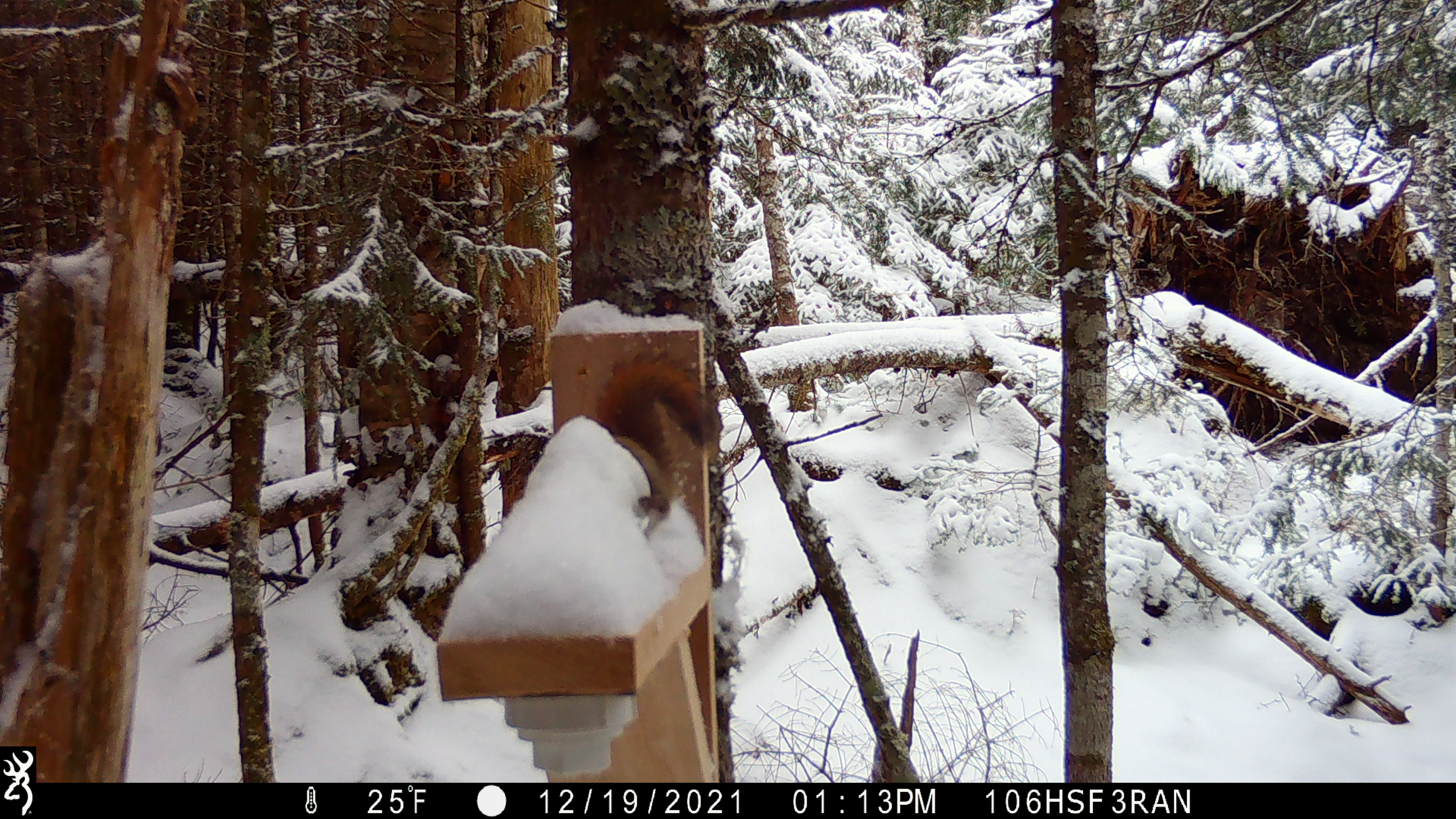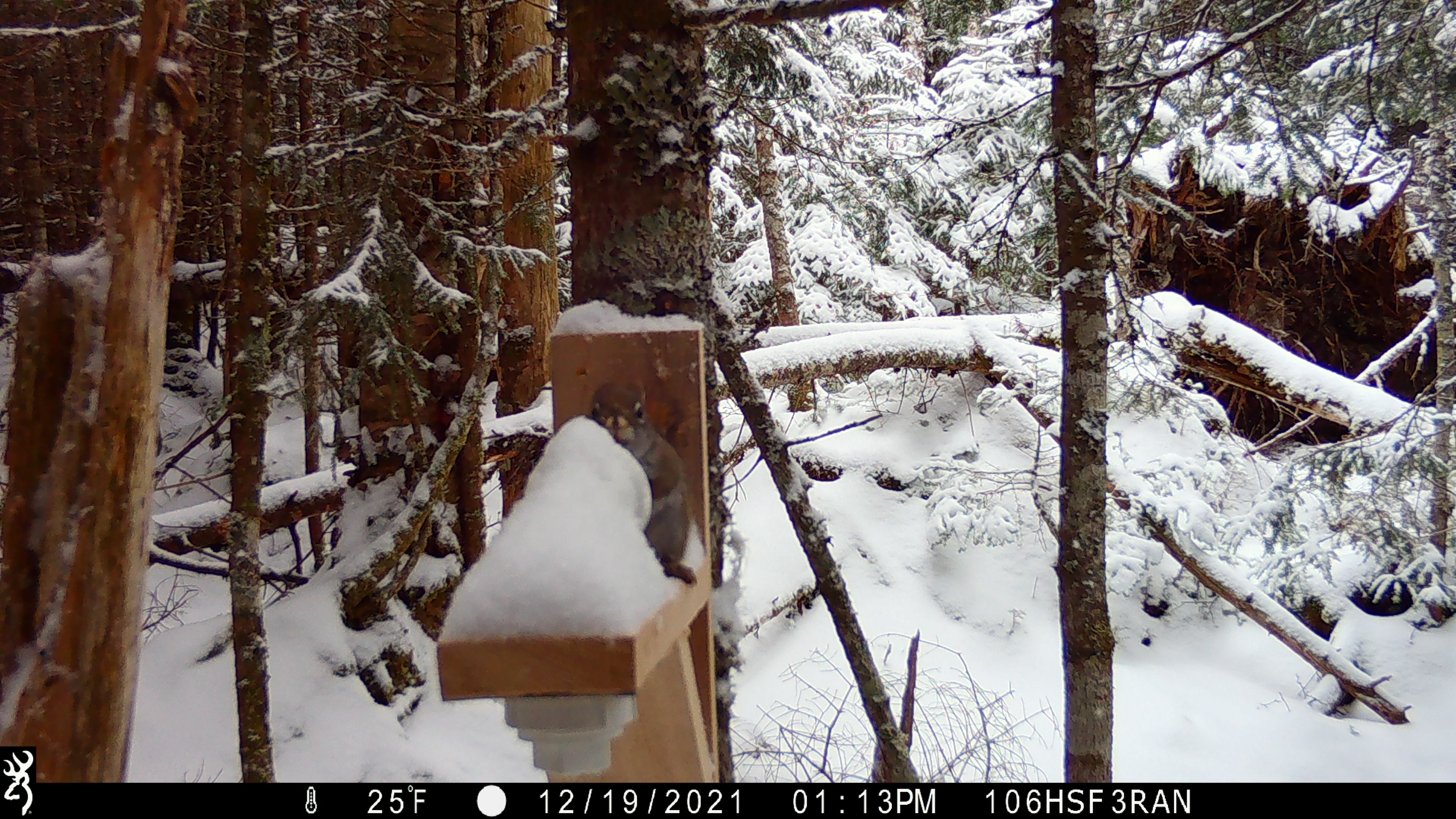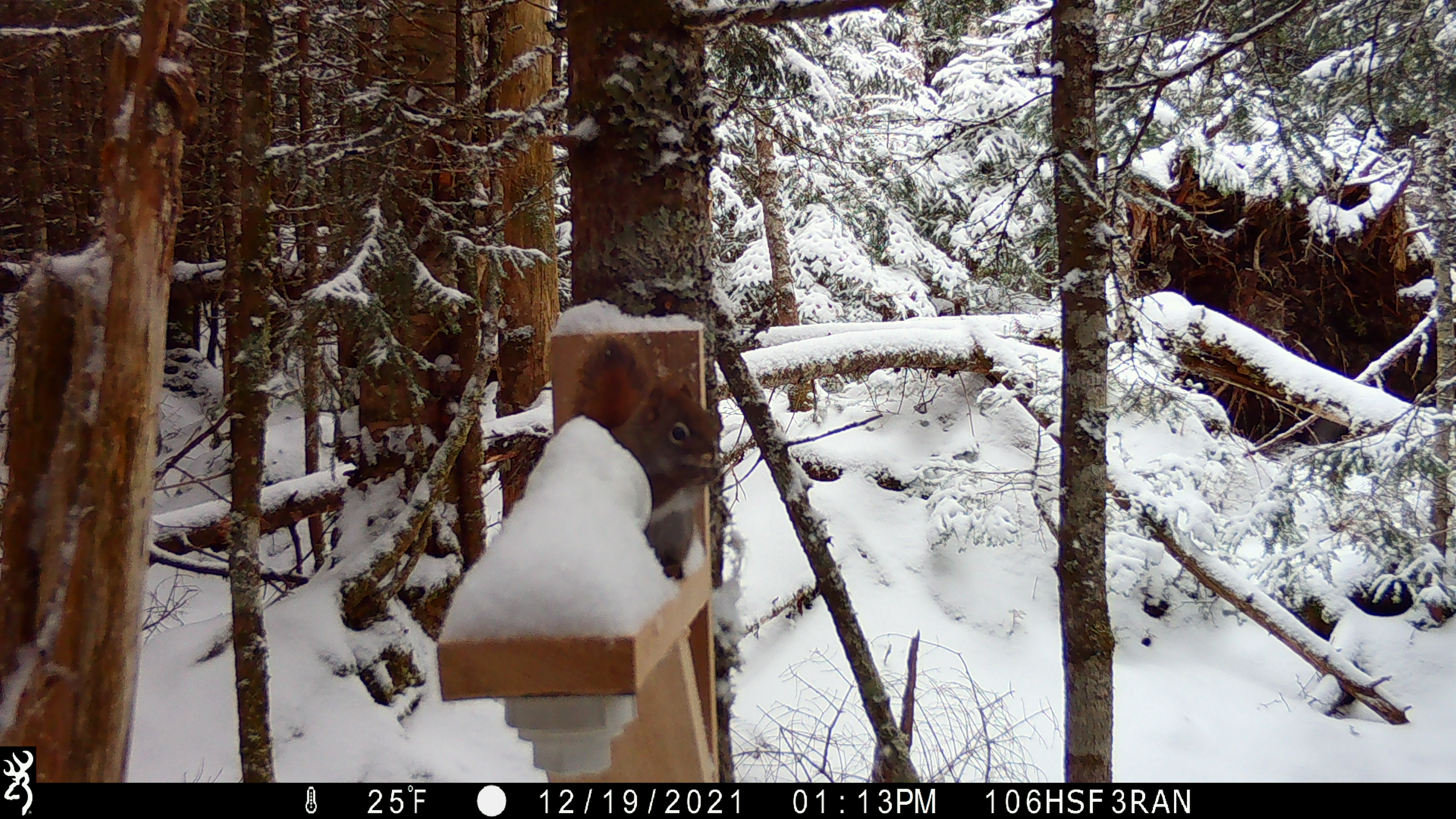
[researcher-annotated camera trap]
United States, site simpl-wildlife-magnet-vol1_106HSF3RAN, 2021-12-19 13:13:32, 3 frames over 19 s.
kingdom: Animalia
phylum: Chordata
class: Mammalia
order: Rodentia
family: Sciuridae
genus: Tamiasciurus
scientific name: Tamiasciurus hudsonicus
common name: red squirrel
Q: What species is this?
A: Red squirrel (Tamiasciurus hudsonicus).